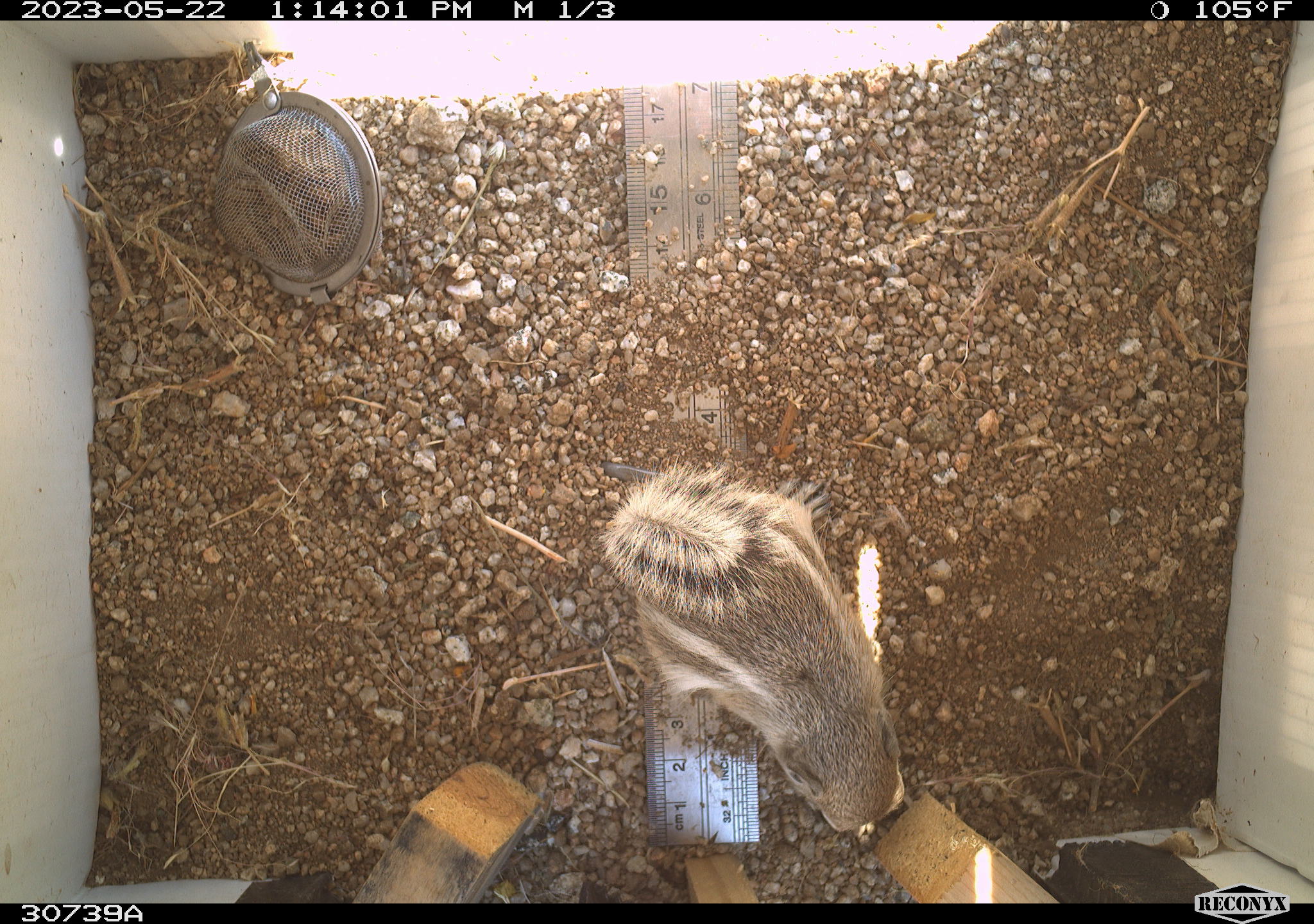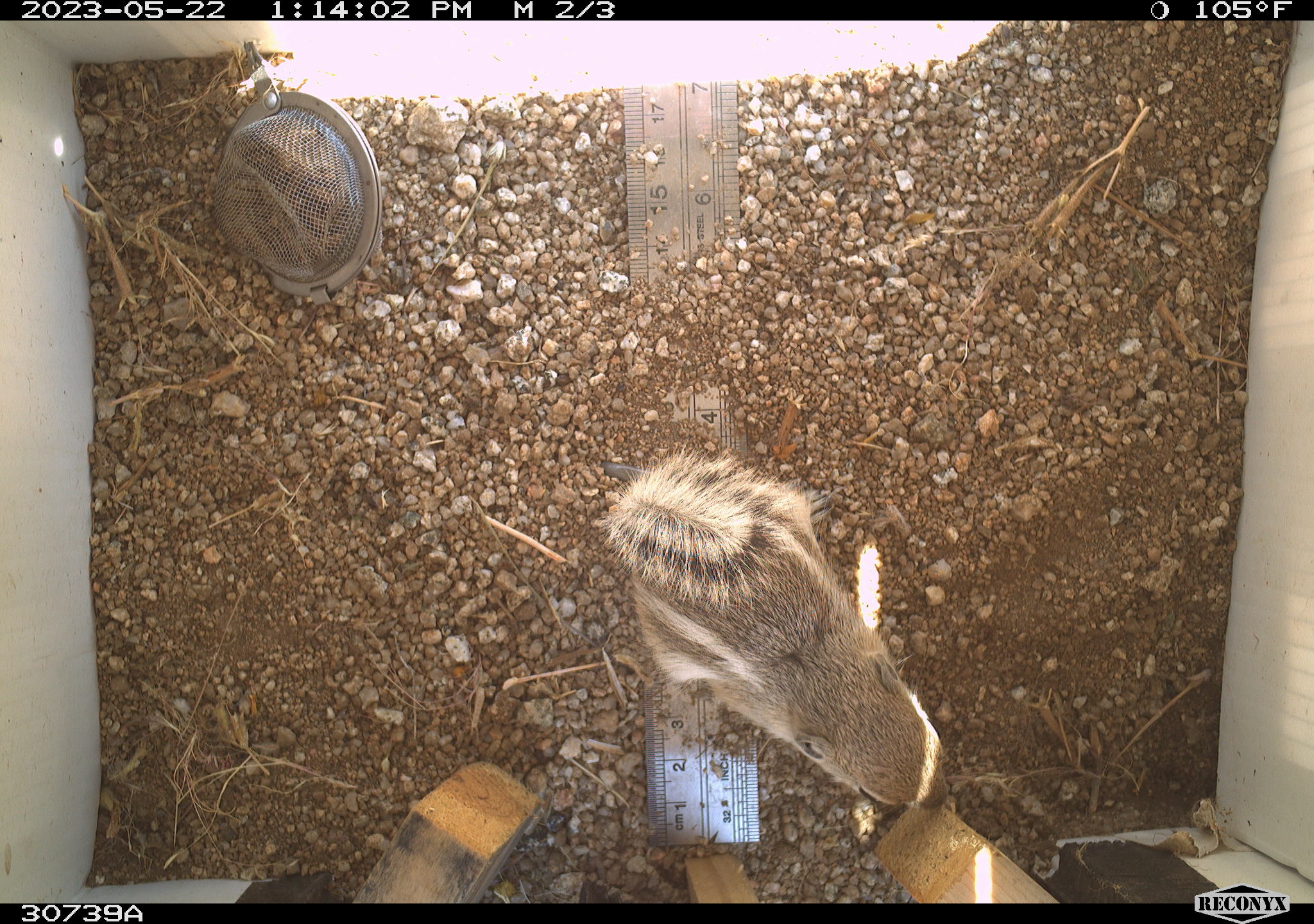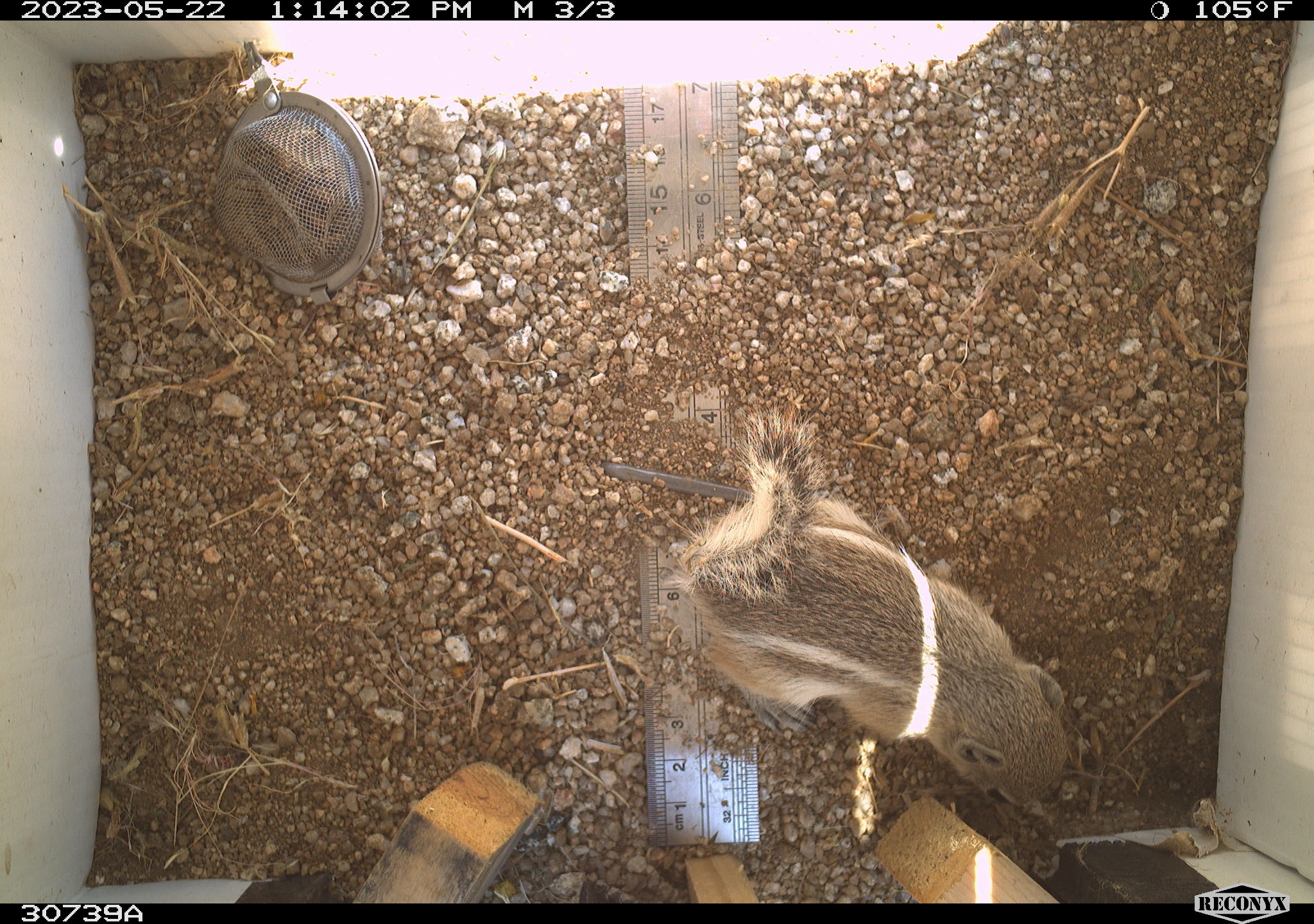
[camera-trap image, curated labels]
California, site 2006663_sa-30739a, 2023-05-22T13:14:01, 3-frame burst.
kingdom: Animalia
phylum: Chordata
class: Mammalia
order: Rodentia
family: Sciuridae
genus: Ammospermophilus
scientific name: Ammospermophilus leucurus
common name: white-tailed antelope squirrel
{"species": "white-tailed antelope squirrel (Ammospermophilus leucurus)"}